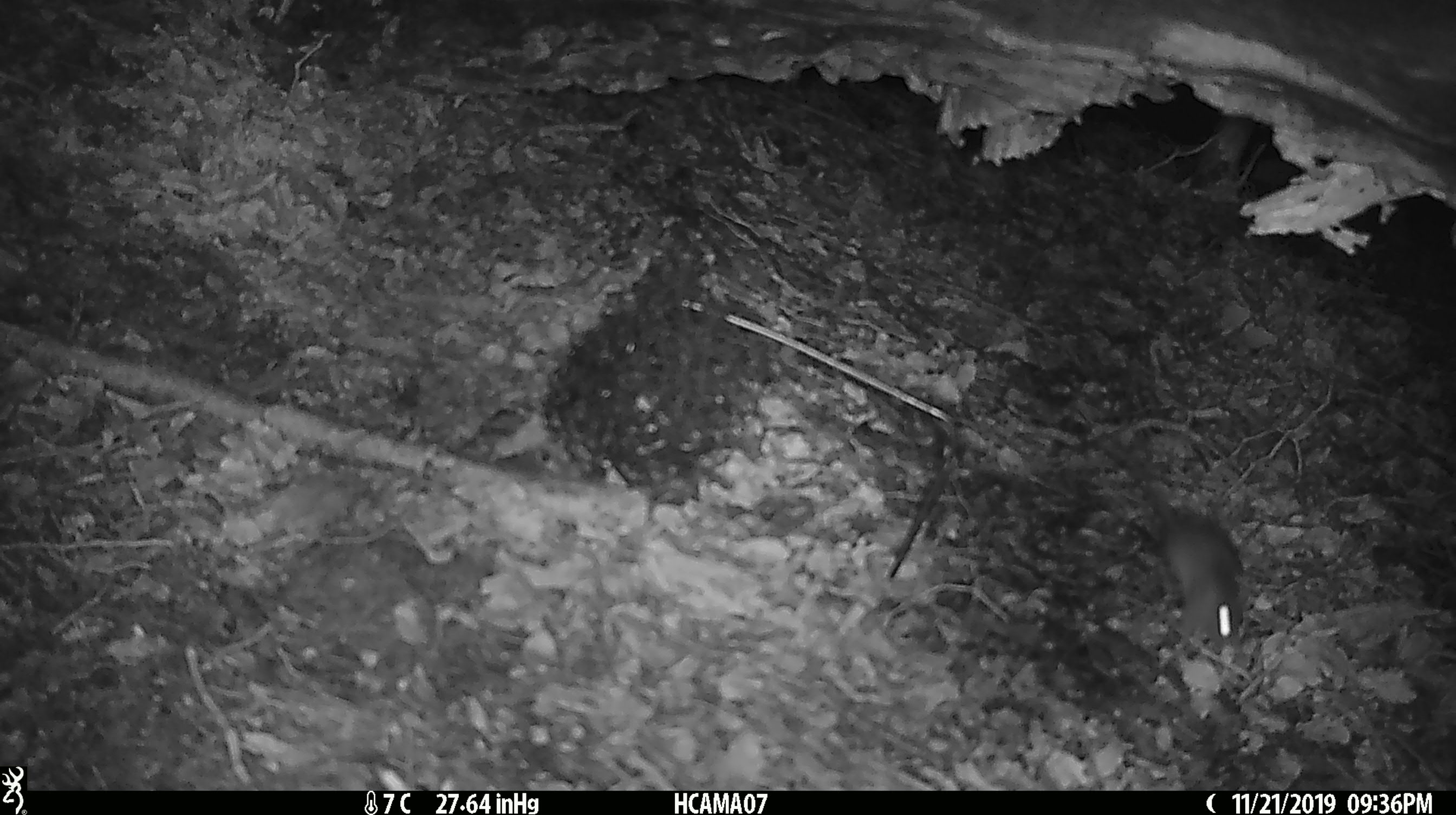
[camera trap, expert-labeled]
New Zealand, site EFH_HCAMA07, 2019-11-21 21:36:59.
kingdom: Animalia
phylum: Chordata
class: Mammalia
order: Rodentia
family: Muridae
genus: Mus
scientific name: Mus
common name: mouse